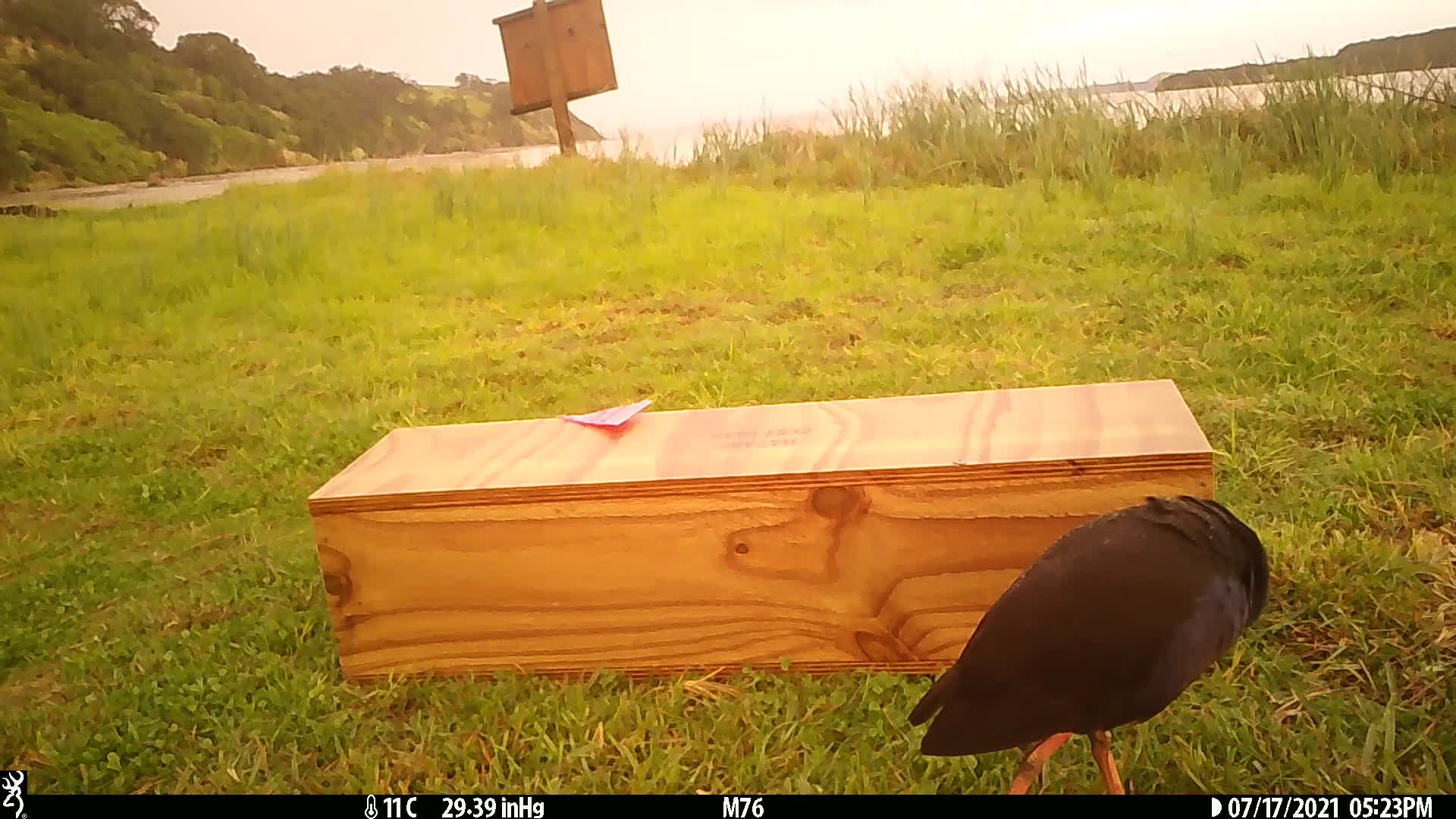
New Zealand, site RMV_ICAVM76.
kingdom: Animalia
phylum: Chordata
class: Aves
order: Gruiformes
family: Rallidae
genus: Porphyrio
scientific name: Porphyrio melanotus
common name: australasian swamphen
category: pukeko